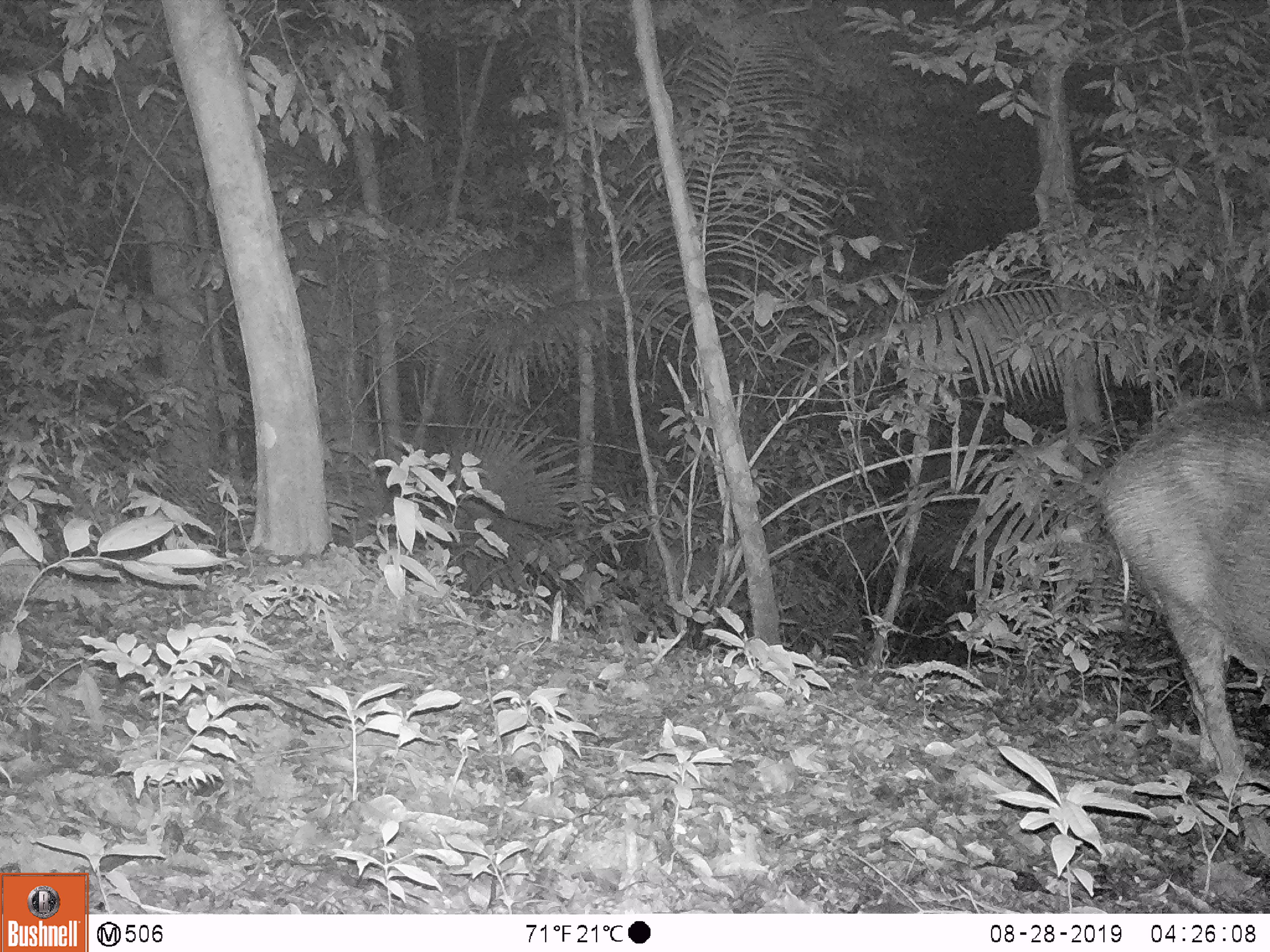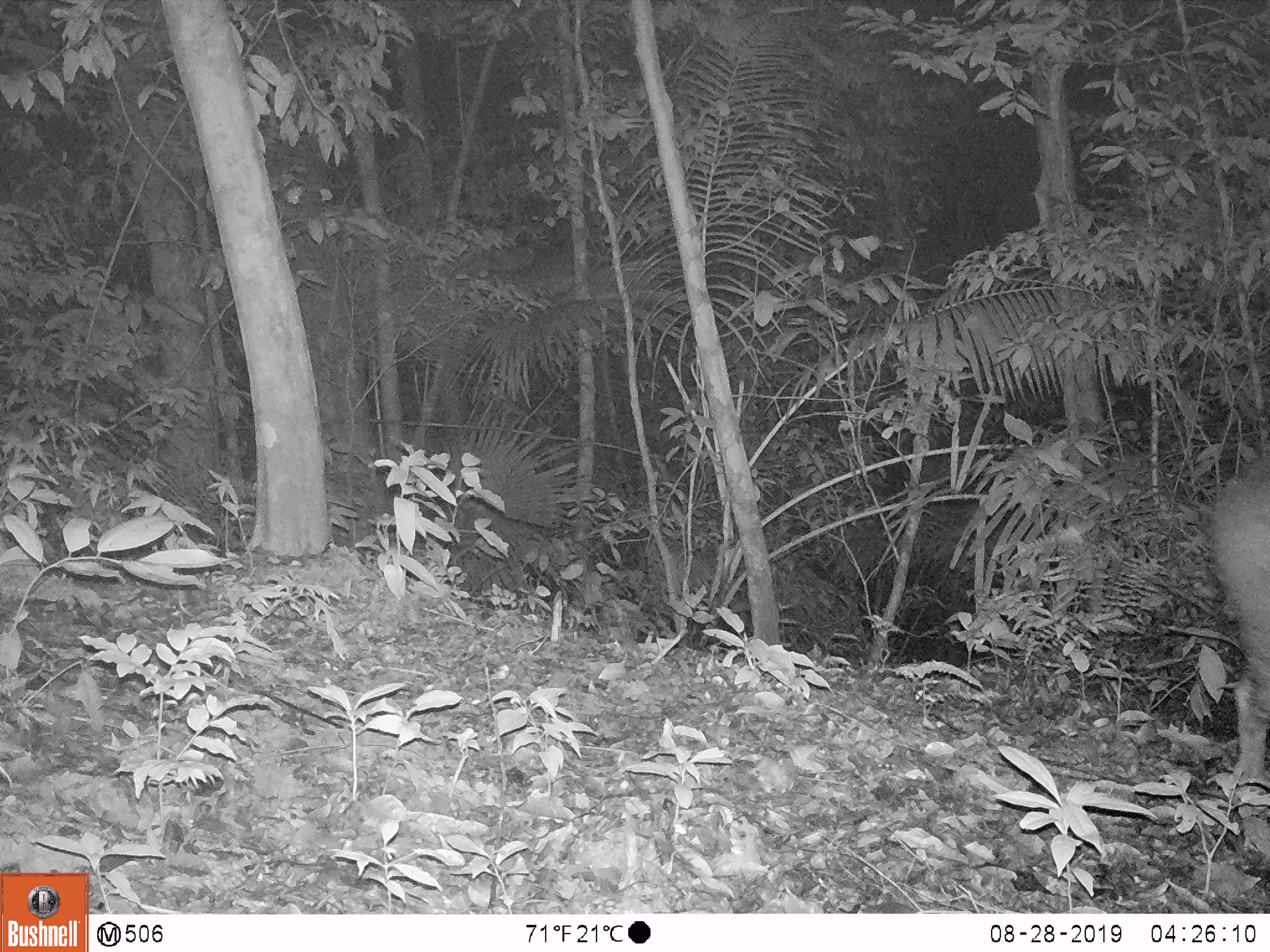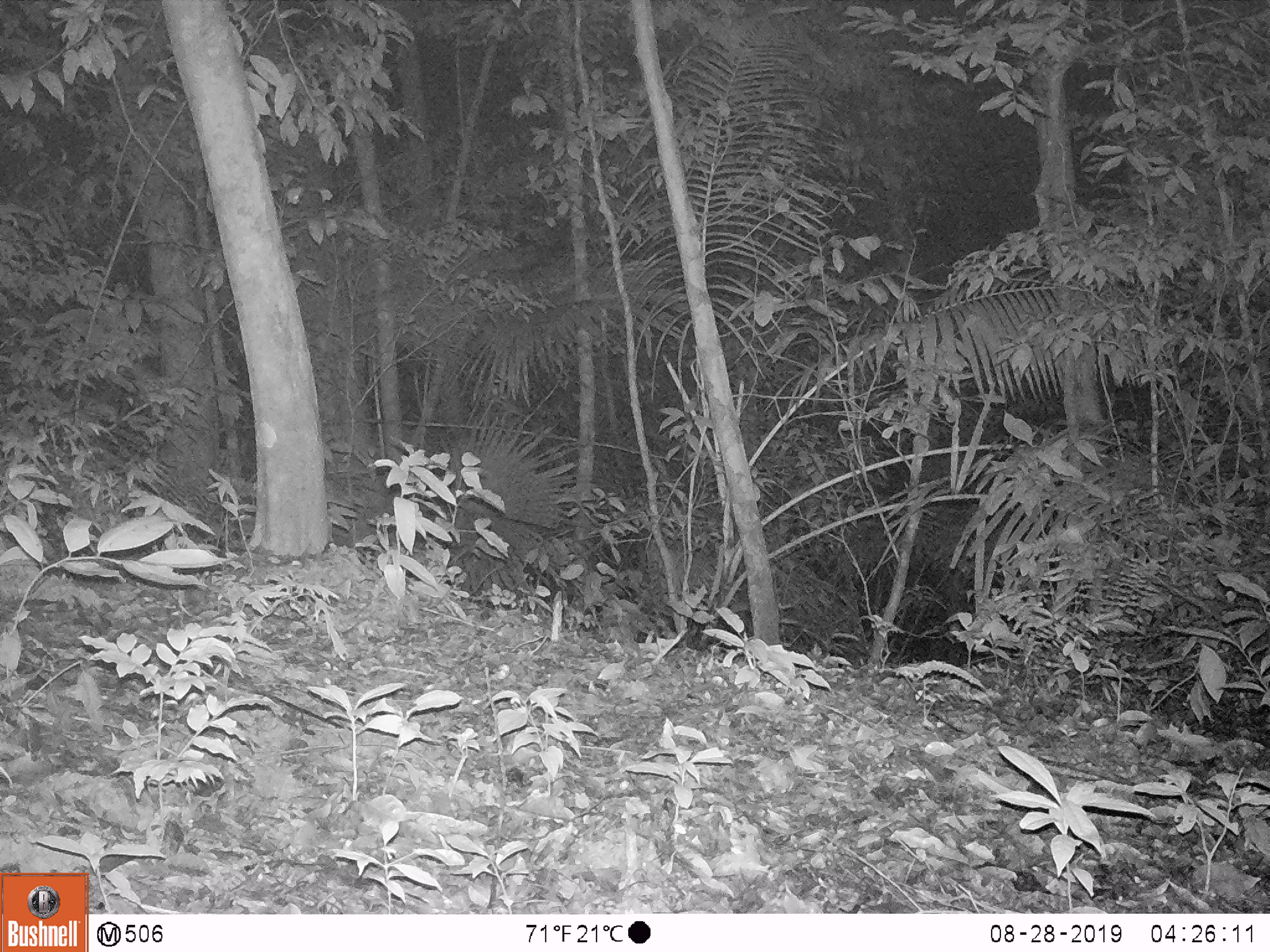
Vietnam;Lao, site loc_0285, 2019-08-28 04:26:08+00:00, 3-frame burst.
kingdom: Animalia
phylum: Chordata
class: Mammalia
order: Artiodactyla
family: Suidae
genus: Sus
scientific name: Sus scrofa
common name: eurasian wild pig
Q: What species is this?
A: Eurasian wild pig (Sus scrofa).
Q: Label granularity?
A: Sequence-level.